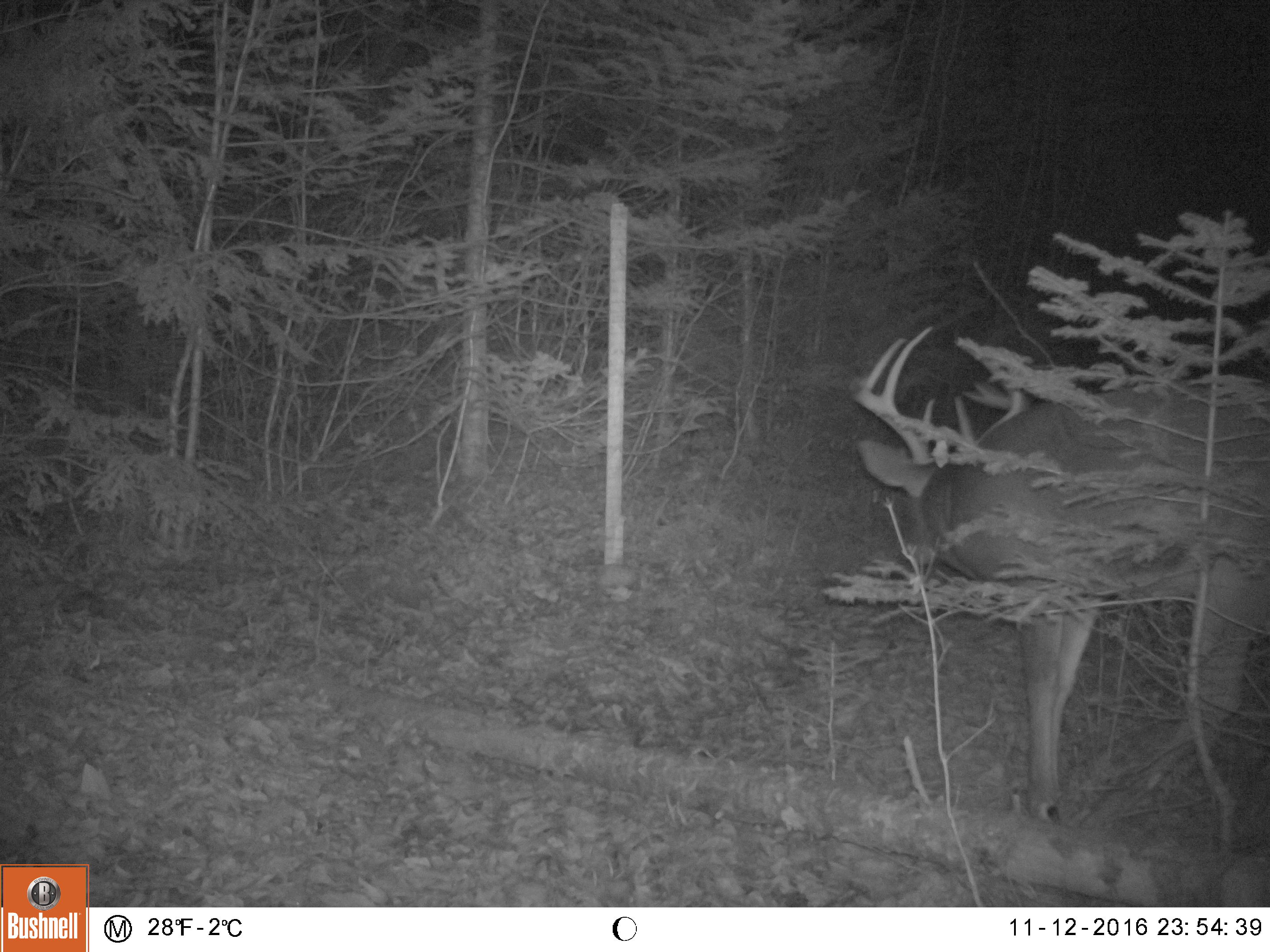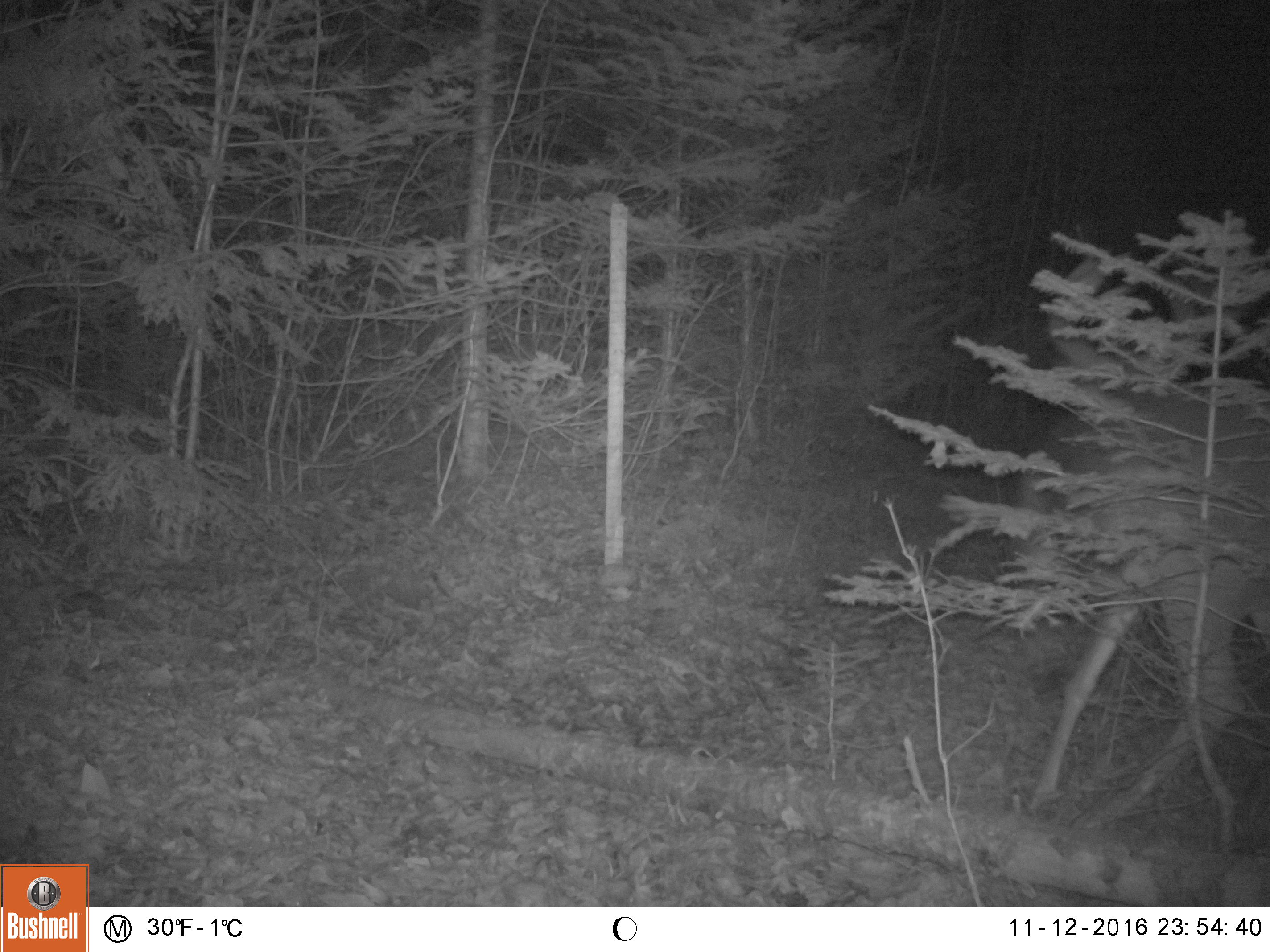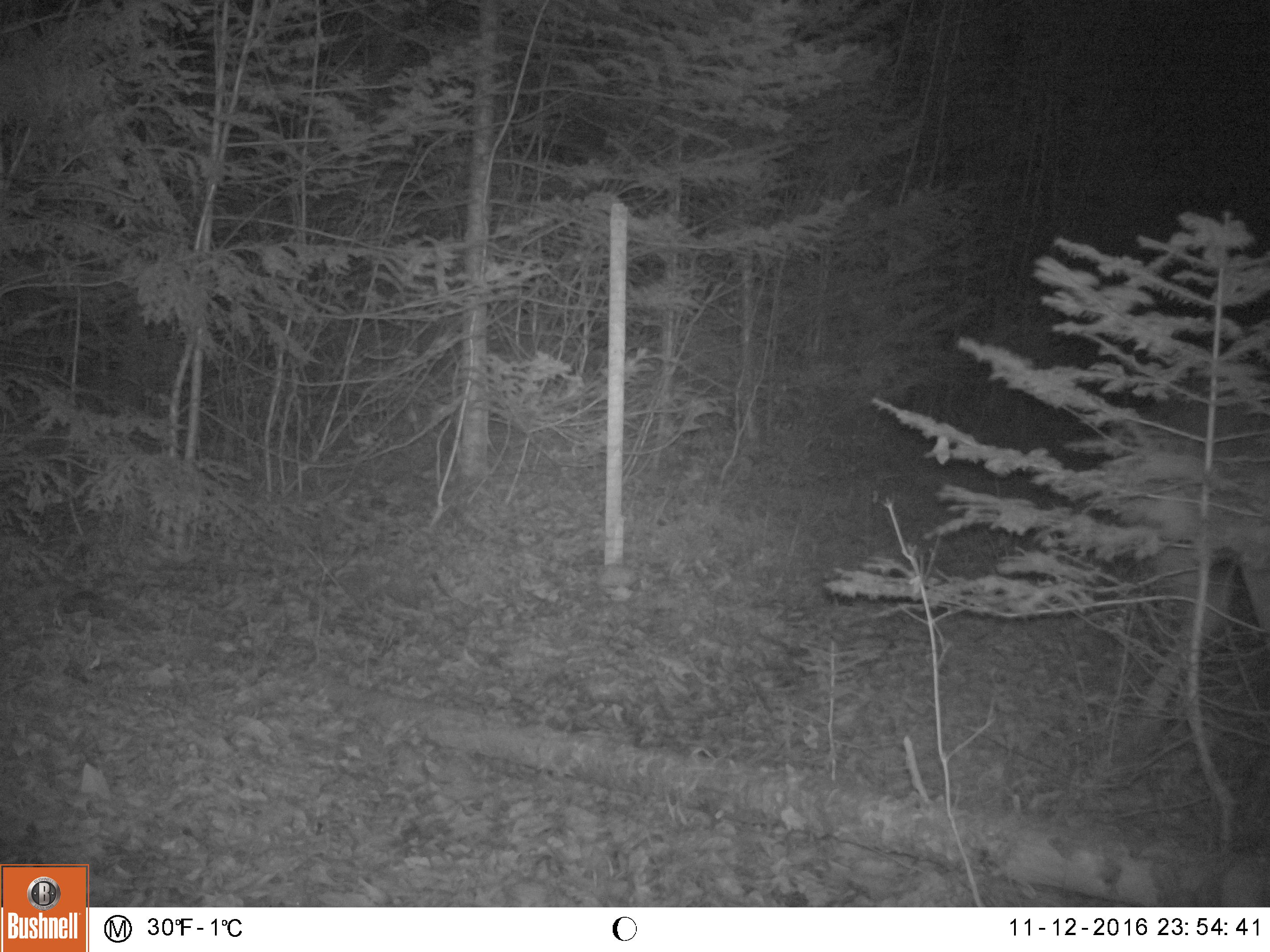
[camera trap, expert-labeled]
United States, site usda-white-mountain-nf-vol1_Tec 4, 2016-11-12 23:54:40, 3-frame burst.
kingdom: Animalia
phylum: Chordata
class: Mammalia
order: Artiodactyla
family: Cervidae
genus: Odocoileus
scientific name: Odocoileus virginianus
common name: white-tailed deer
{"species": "white-tailed deer (Odocoileus virginianus)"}